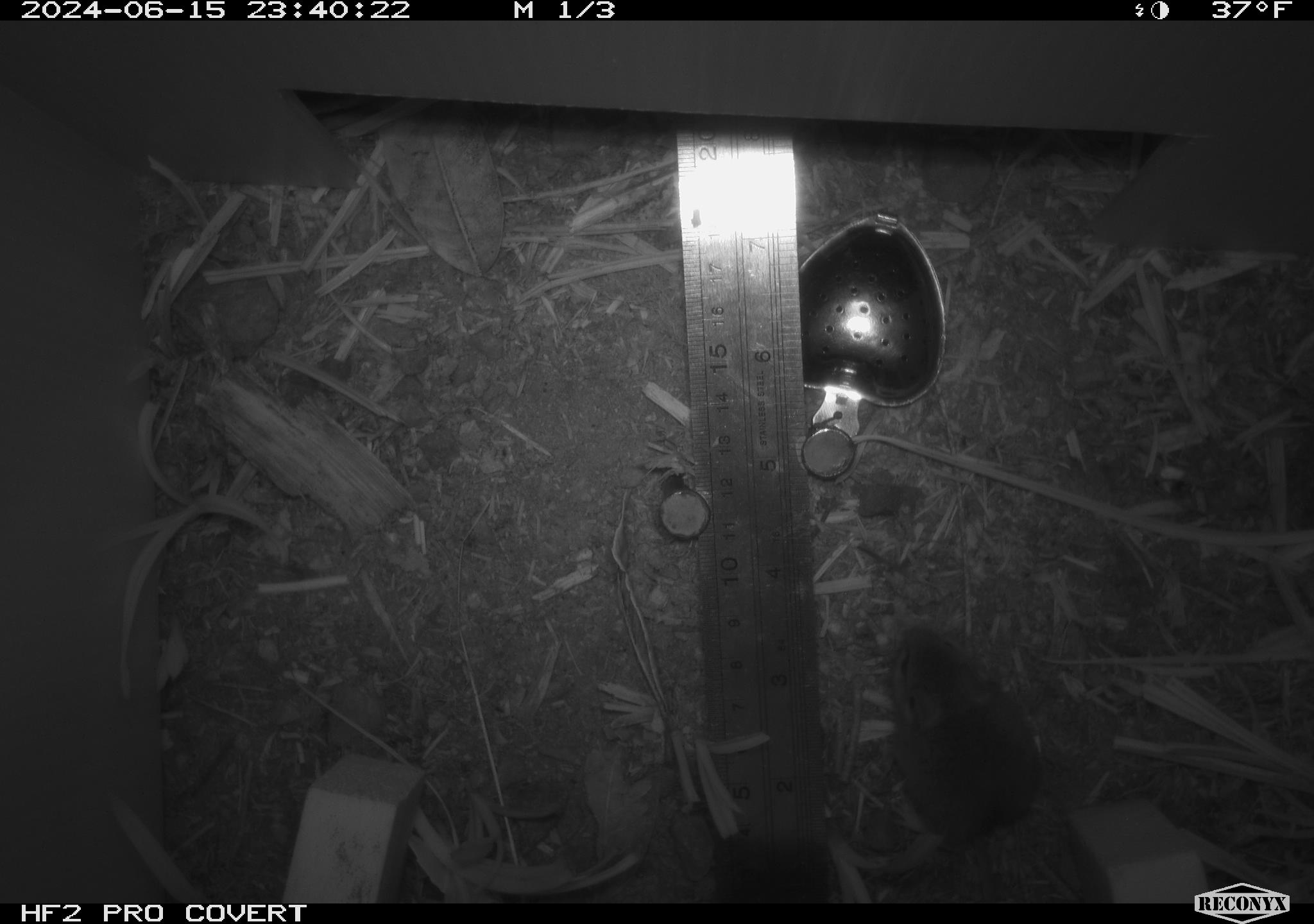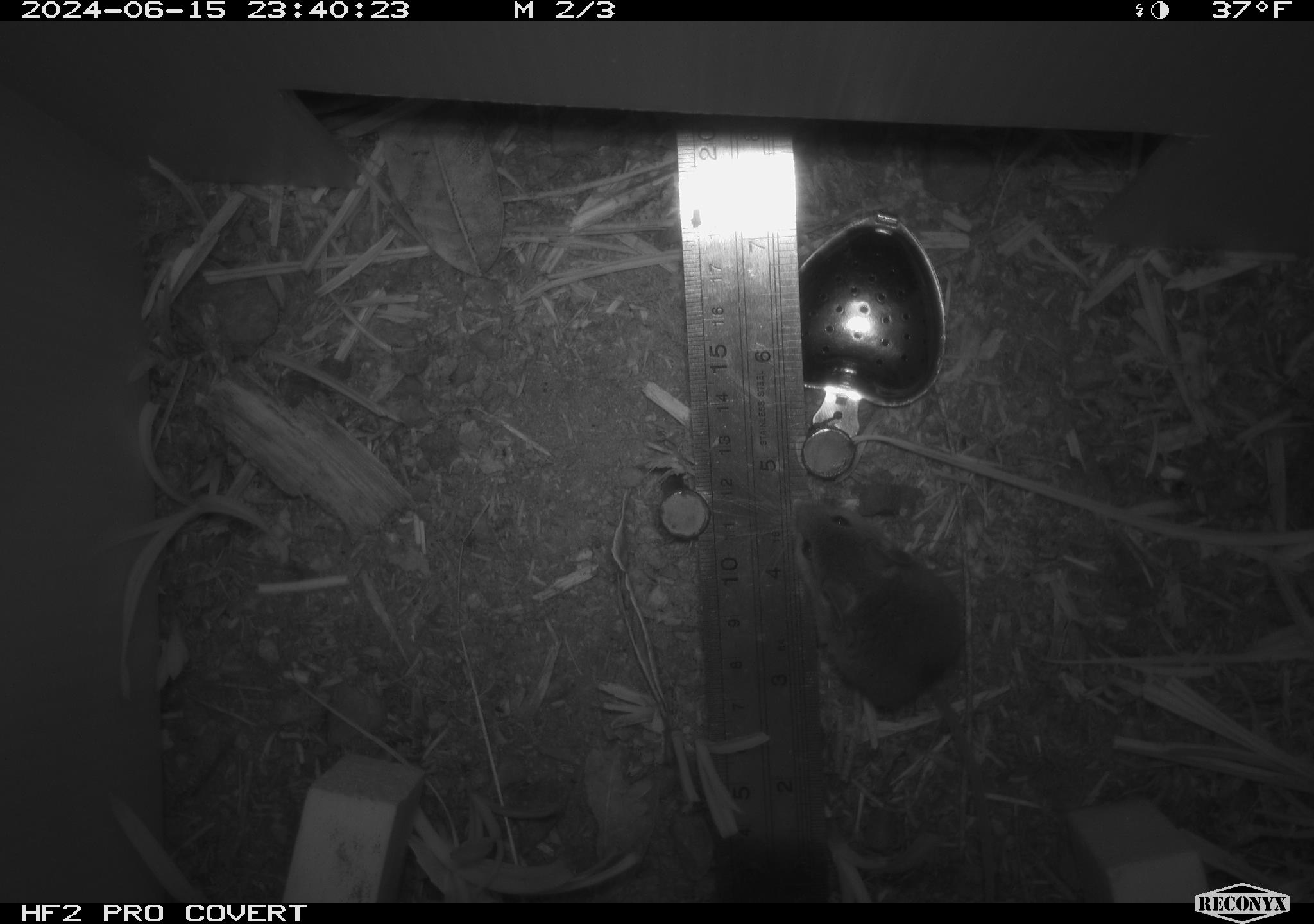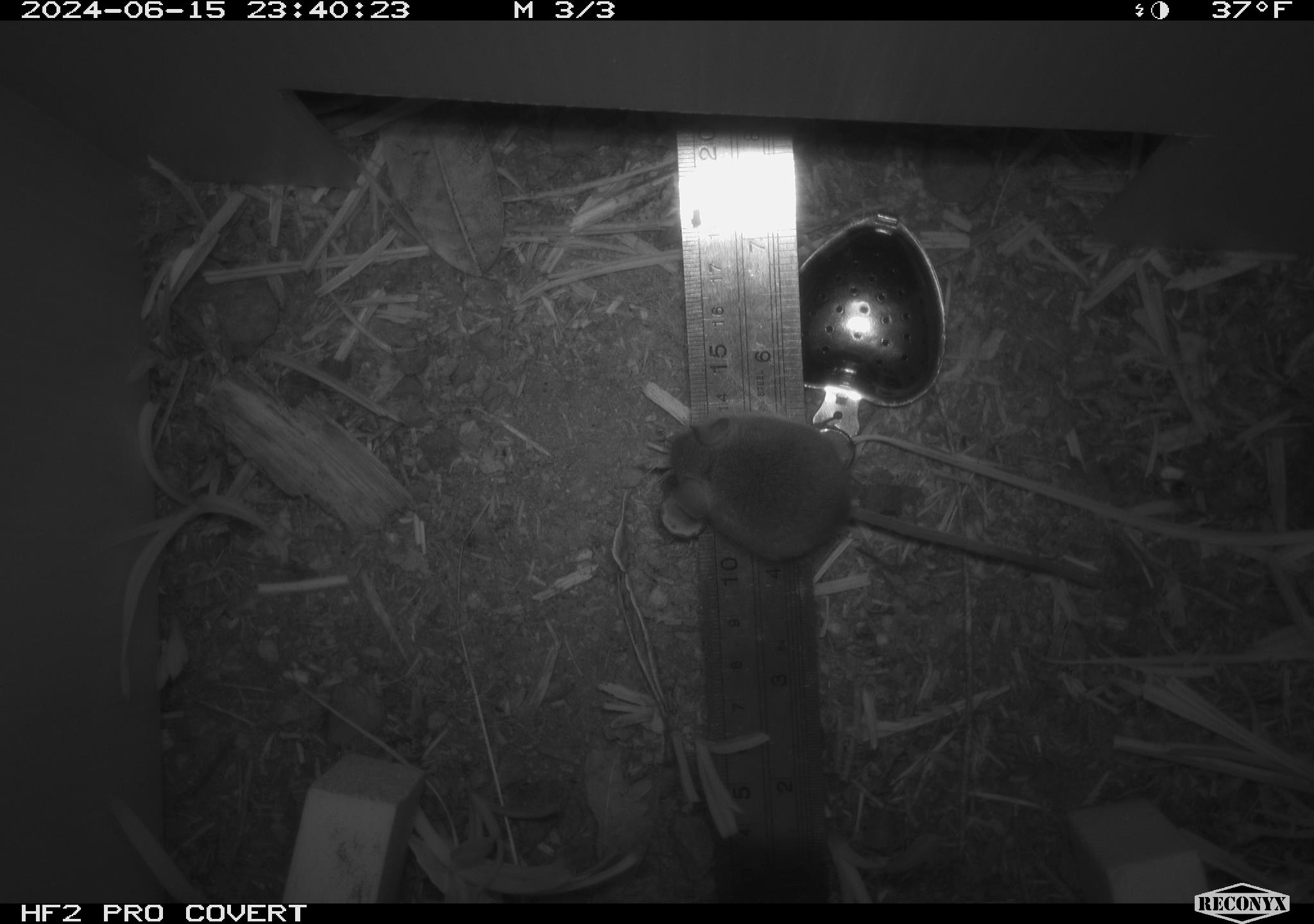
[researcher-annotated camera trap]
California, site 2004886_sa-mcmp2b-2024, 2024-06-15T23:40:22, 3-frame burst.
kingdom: Animalia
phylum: Chordata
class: Mammalia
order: Rodentia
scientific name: Rodentia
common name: mouse species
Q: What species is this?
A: Mouse species (Rodentia).